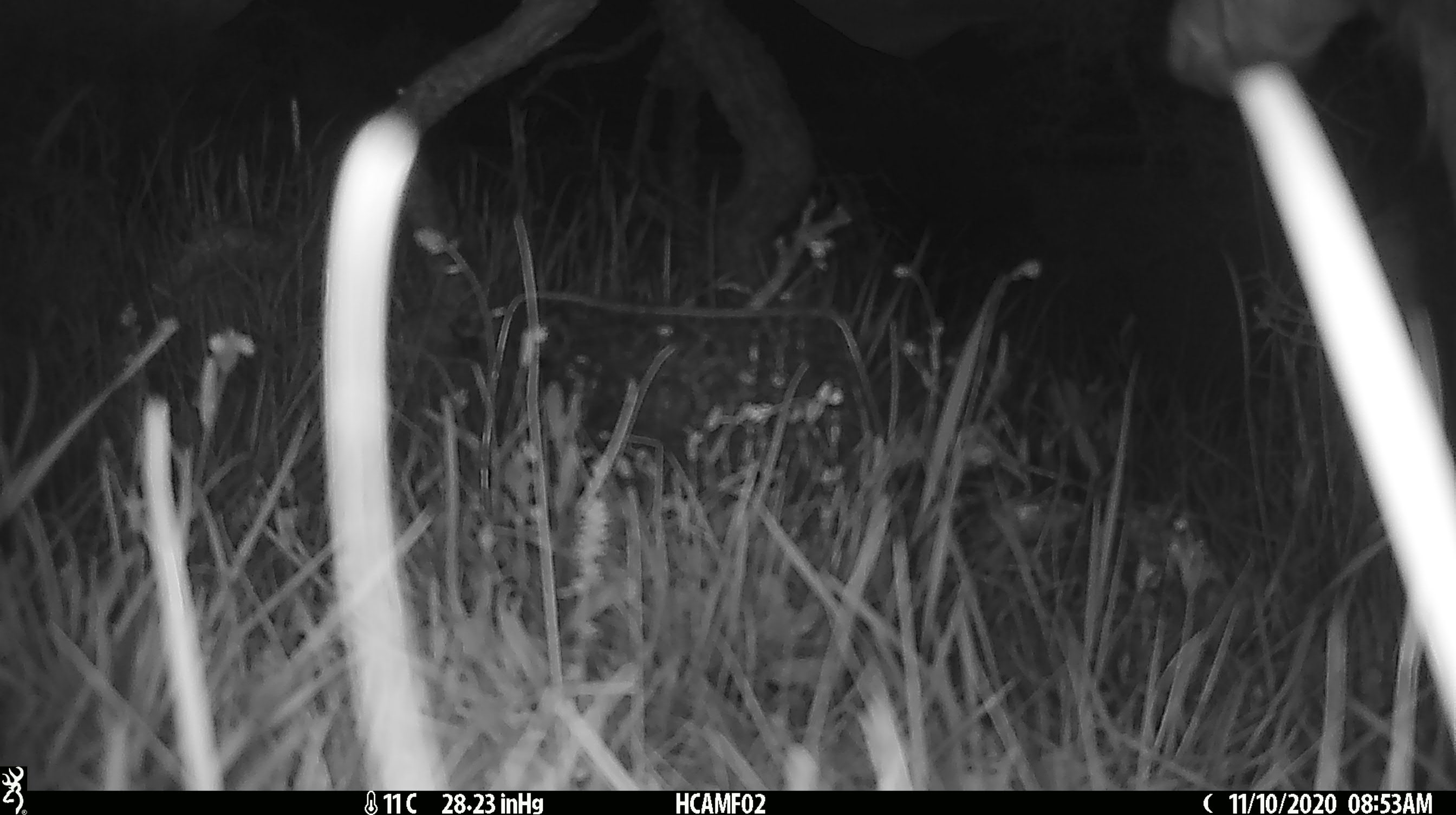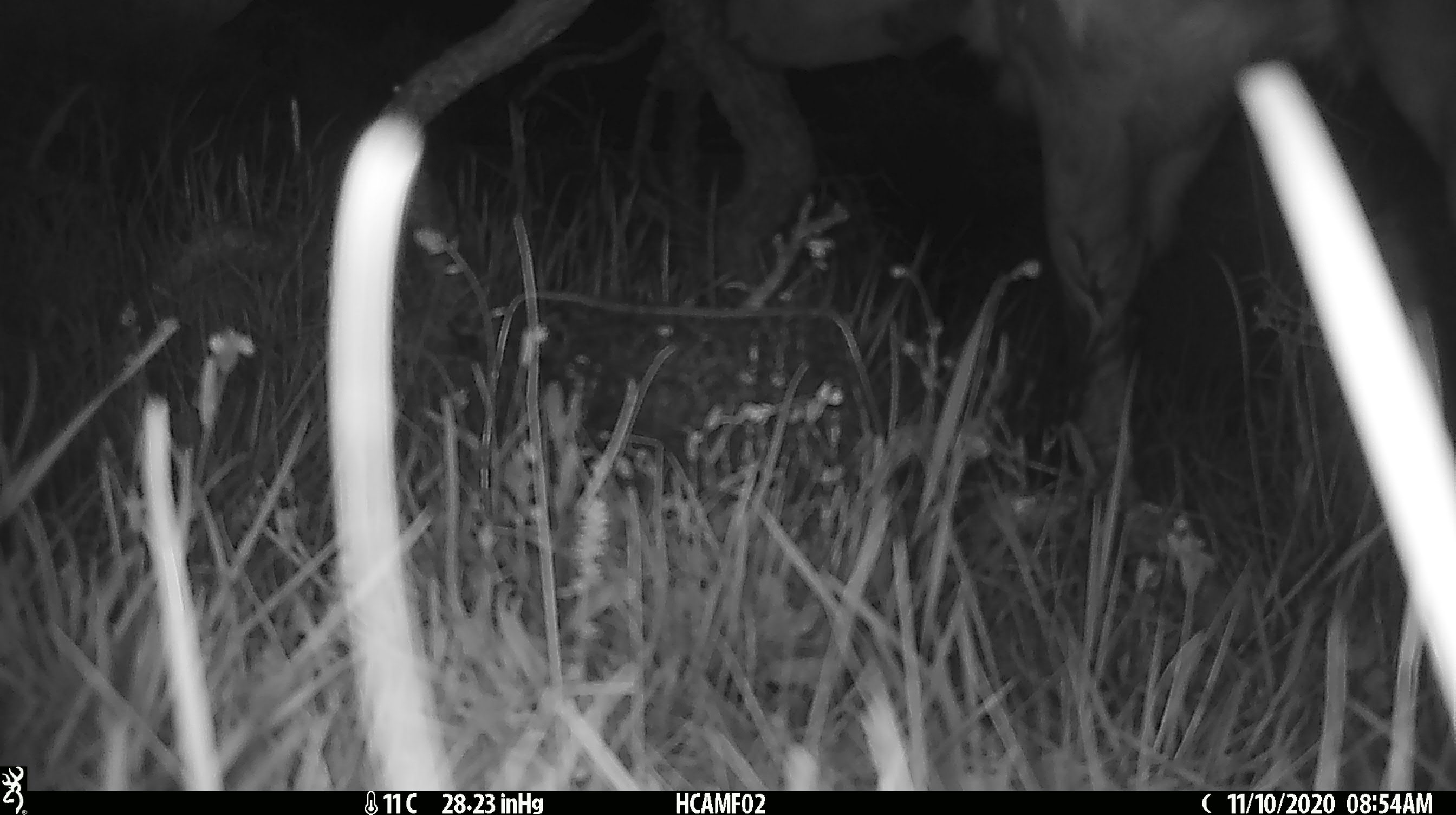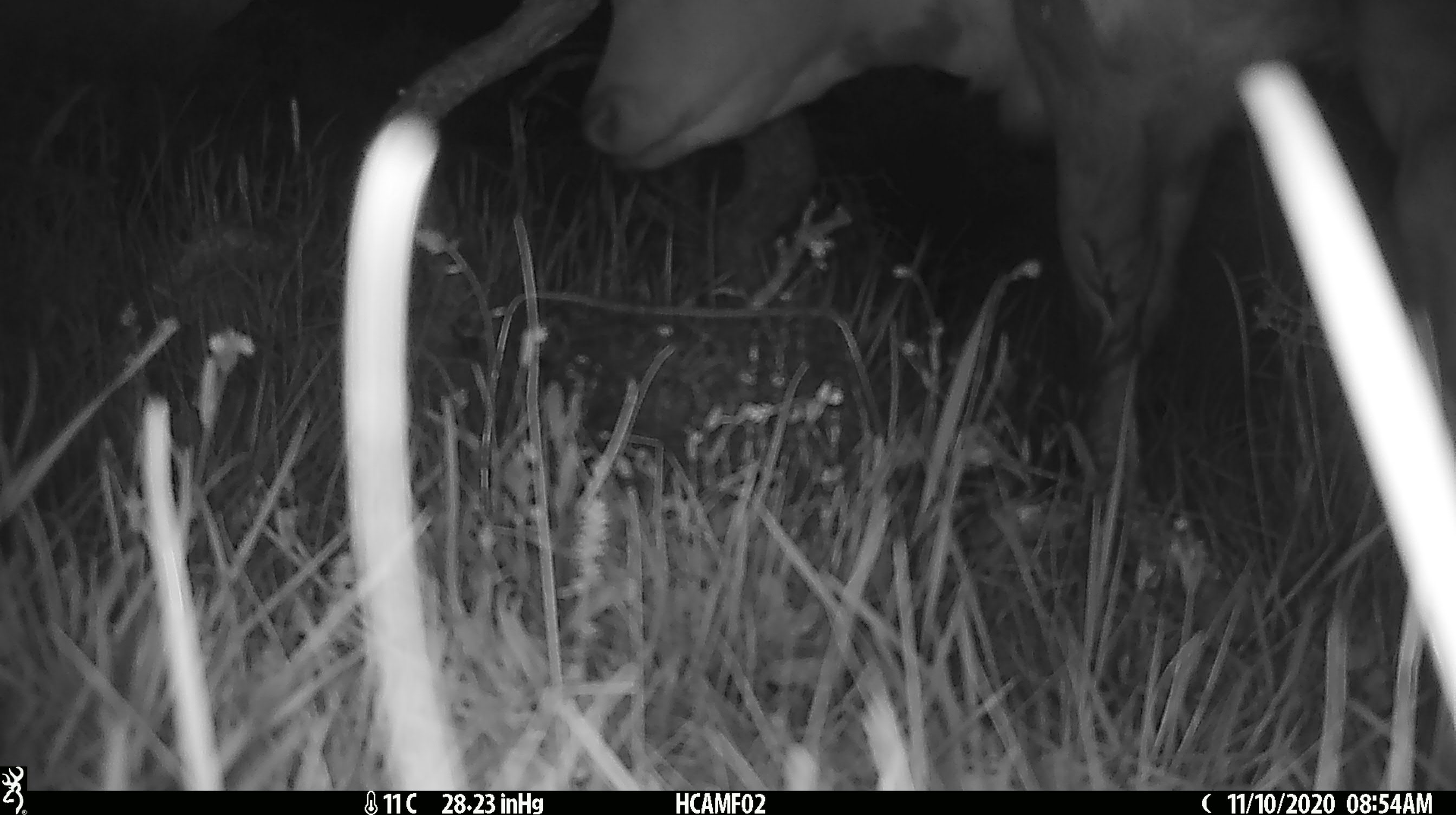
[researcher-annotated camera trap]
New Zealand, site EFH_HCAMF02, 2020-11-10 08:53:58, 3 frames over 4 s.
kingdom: Animalia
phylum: Chordata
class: Mammalia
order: Artiodactyla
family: Bovidae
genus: Bos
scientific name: Bos taurus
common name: domestic cow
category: cow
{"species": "cow (domestic cow) (Bos taurus)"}